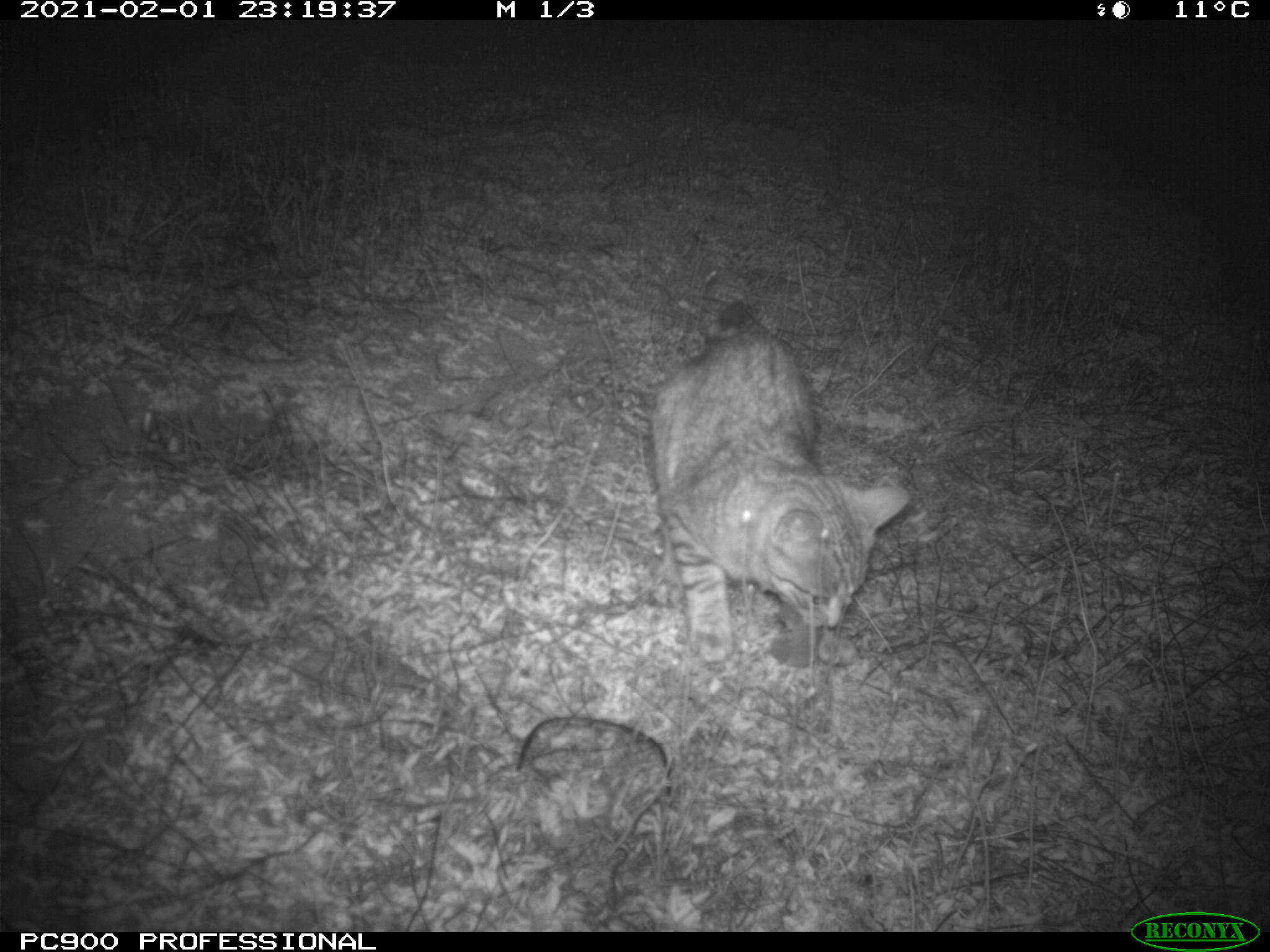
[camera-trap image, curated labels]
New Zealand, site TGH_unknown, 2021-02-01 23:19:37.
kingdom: Animalia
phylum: Chordata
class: Mammalia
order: Carnivora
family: Felidae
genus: Felis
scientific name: Felis catus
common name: domestic cat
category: cat